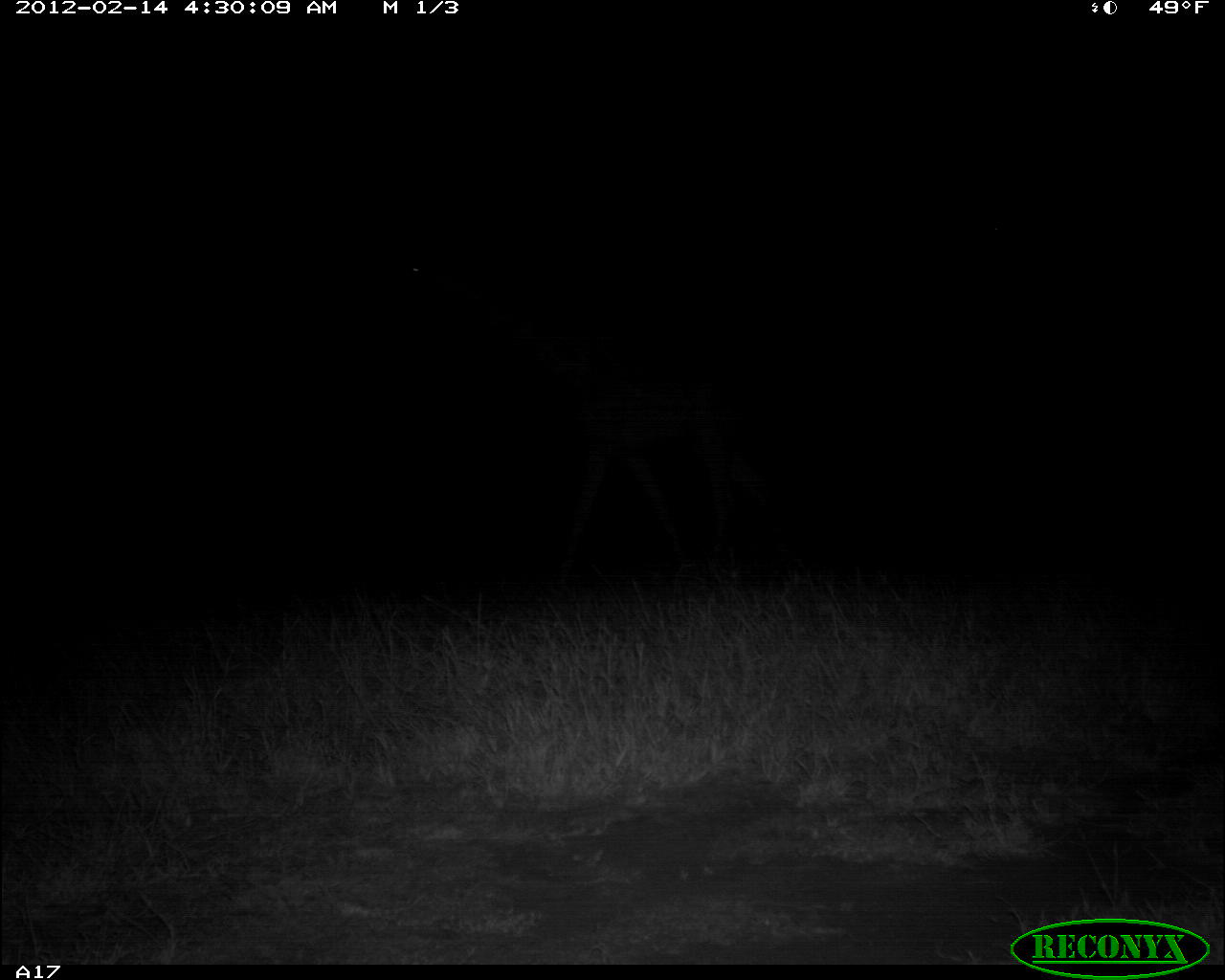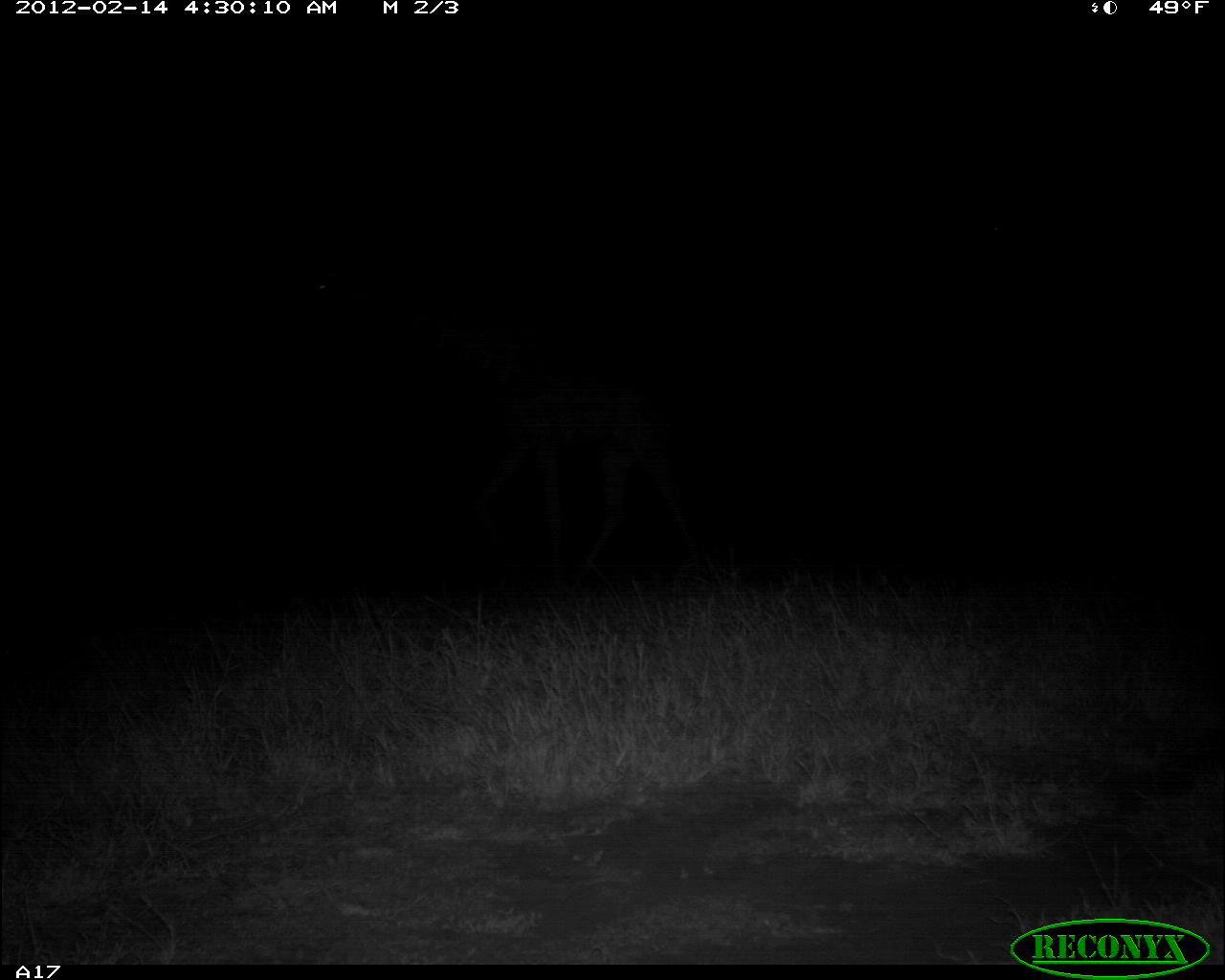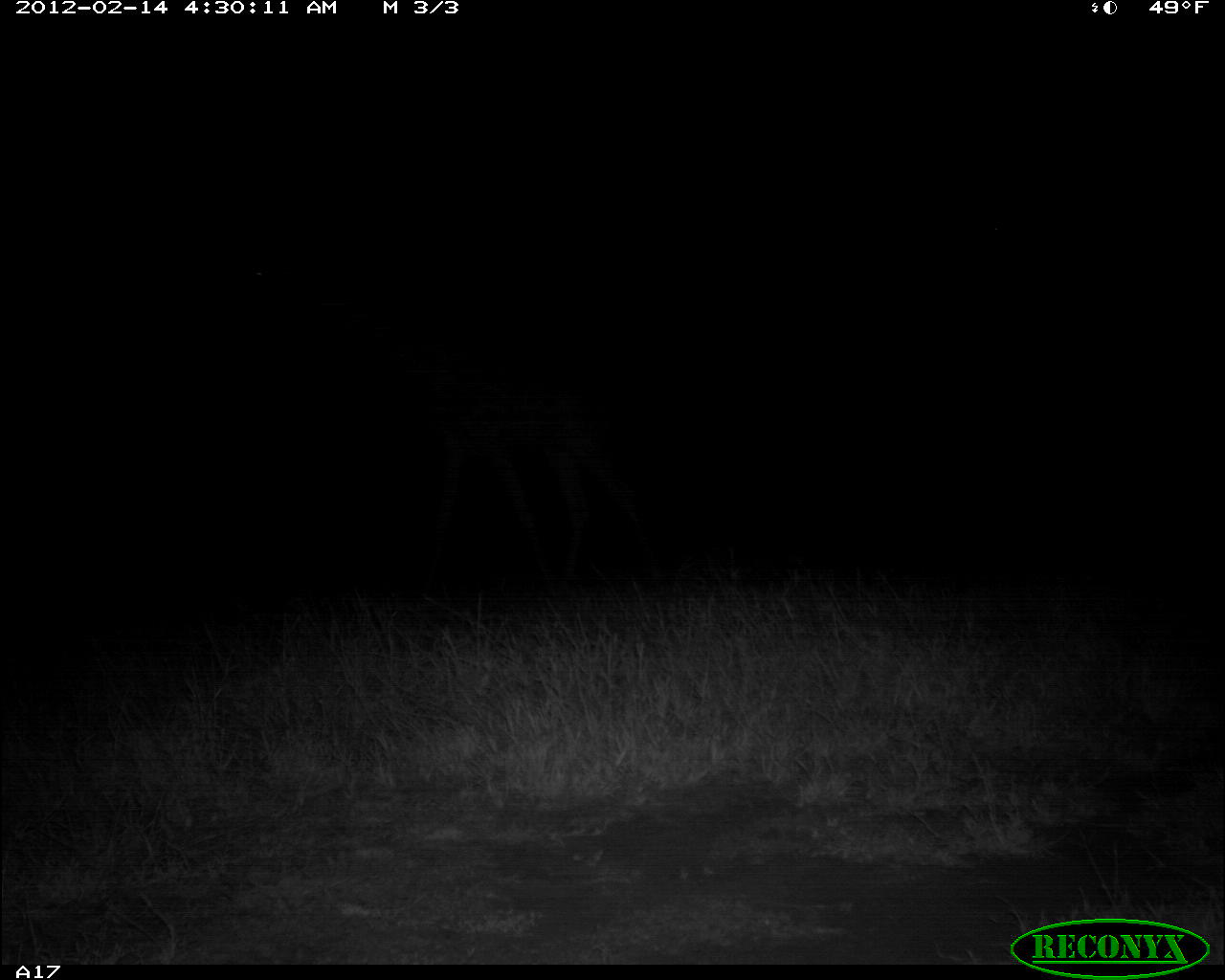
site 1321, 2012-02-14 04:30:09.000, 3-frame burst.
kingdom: Animalia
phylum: Chordata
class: Mammalia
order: Artiodactyla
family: Giraffidae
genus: Giraffa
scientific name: Giraffa camelopardalis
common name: giraffe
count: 1